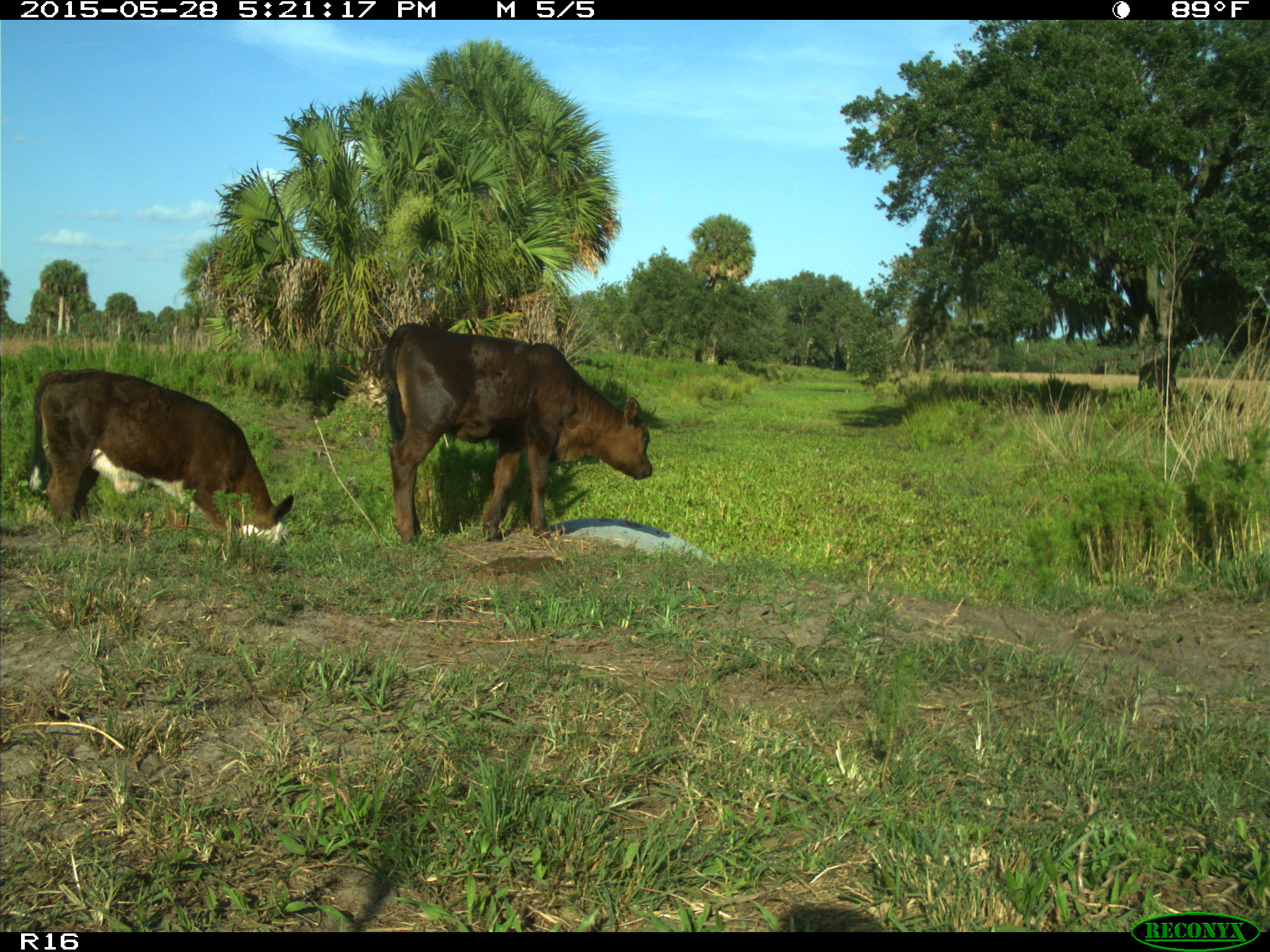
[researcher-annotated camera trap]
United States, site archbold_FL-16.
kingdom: Animalia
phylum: Chordata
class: Mammalia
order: Artiodactyla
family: Bovidae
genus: Bos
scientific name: Bos taurus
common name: domestic cow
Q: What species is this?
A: Bos taurus (domestic cow).